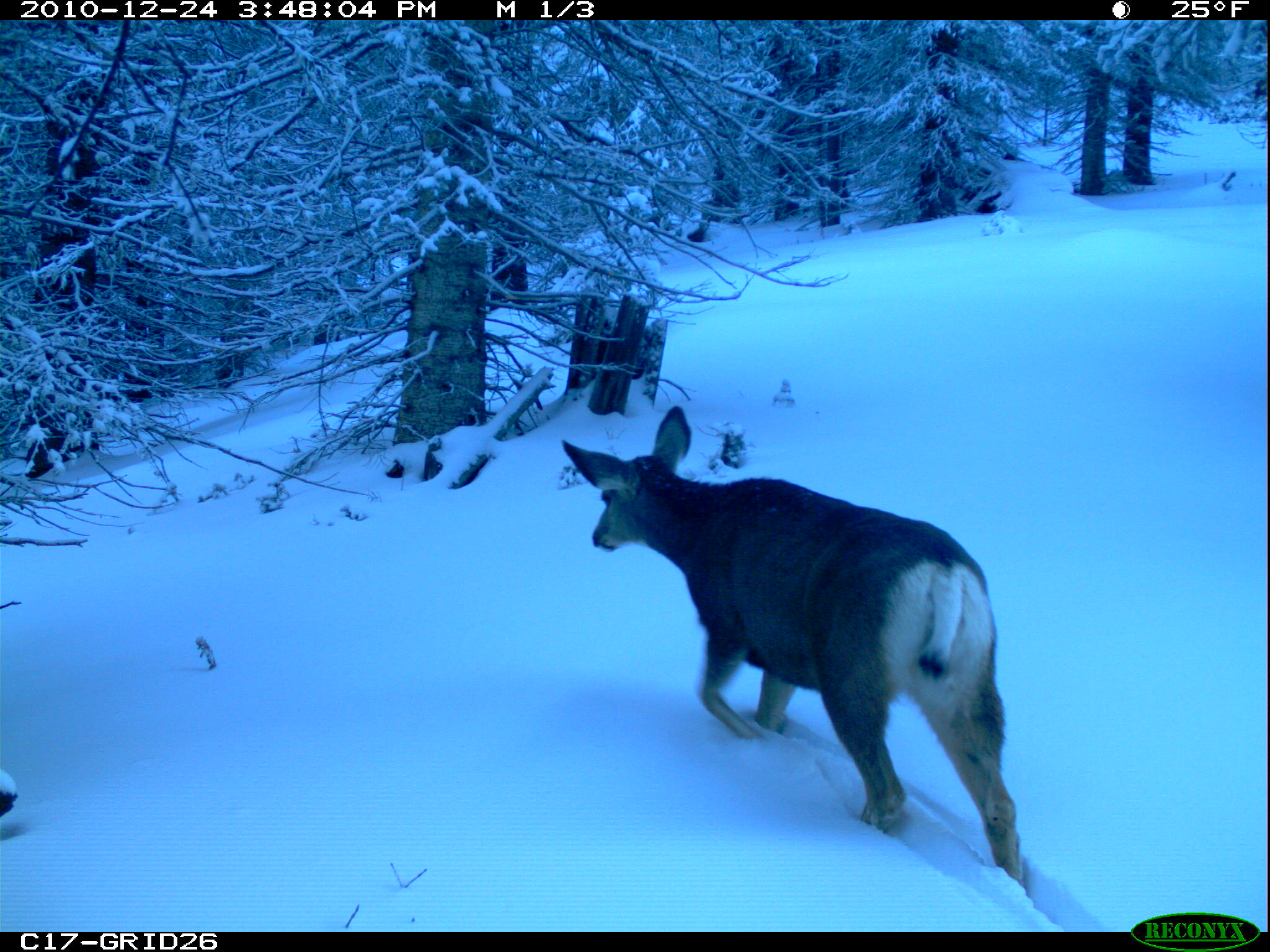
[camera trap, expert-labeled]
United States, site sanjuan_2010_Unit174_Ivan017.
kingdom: Animalia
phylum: Chordata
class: Mammalia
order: Artiodactyla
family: Cervidae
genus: Odocoileus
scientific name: Odocoileus hemionus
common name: mule deer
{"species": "Odocoileus hemionus (mule deer)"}